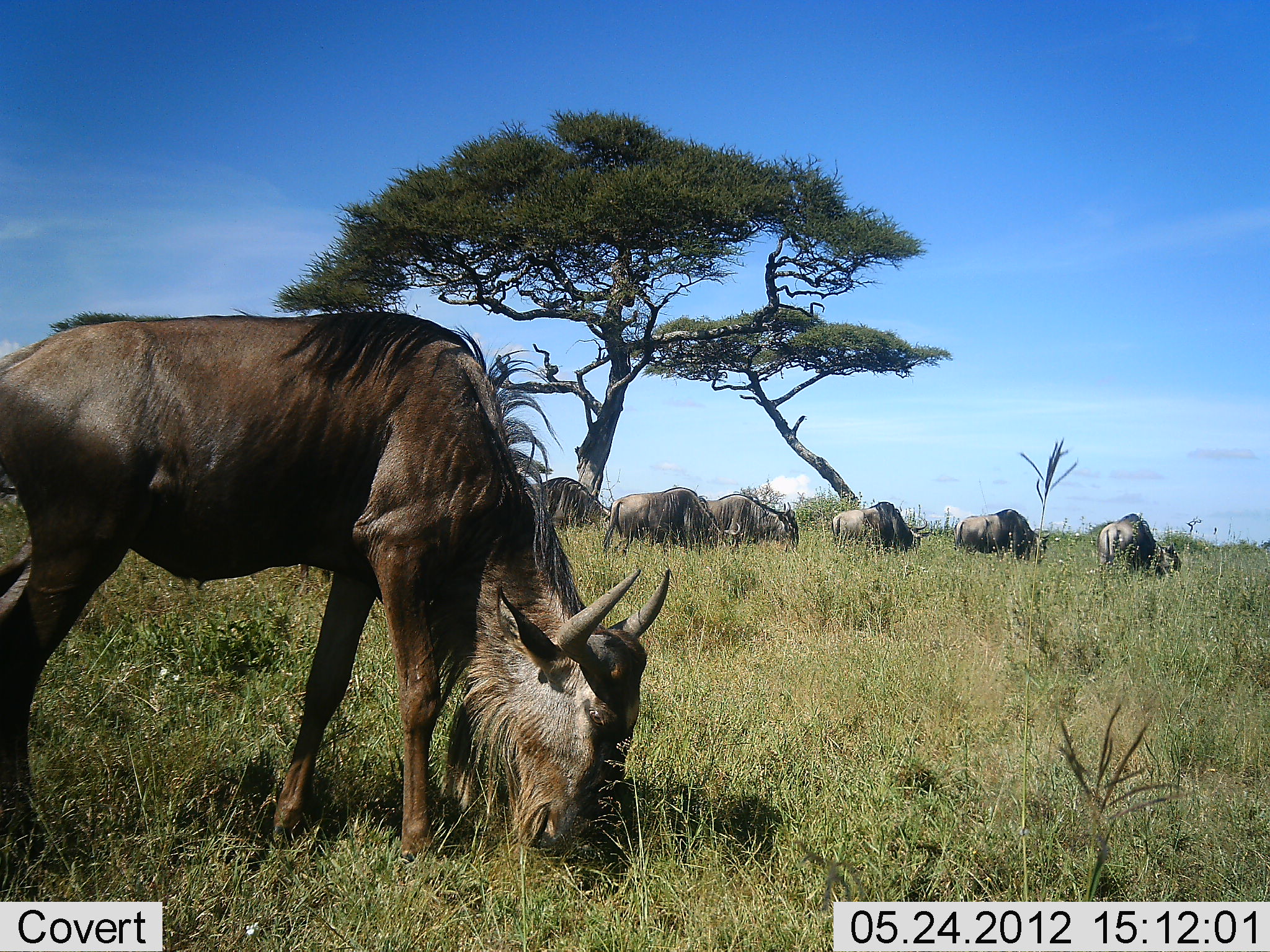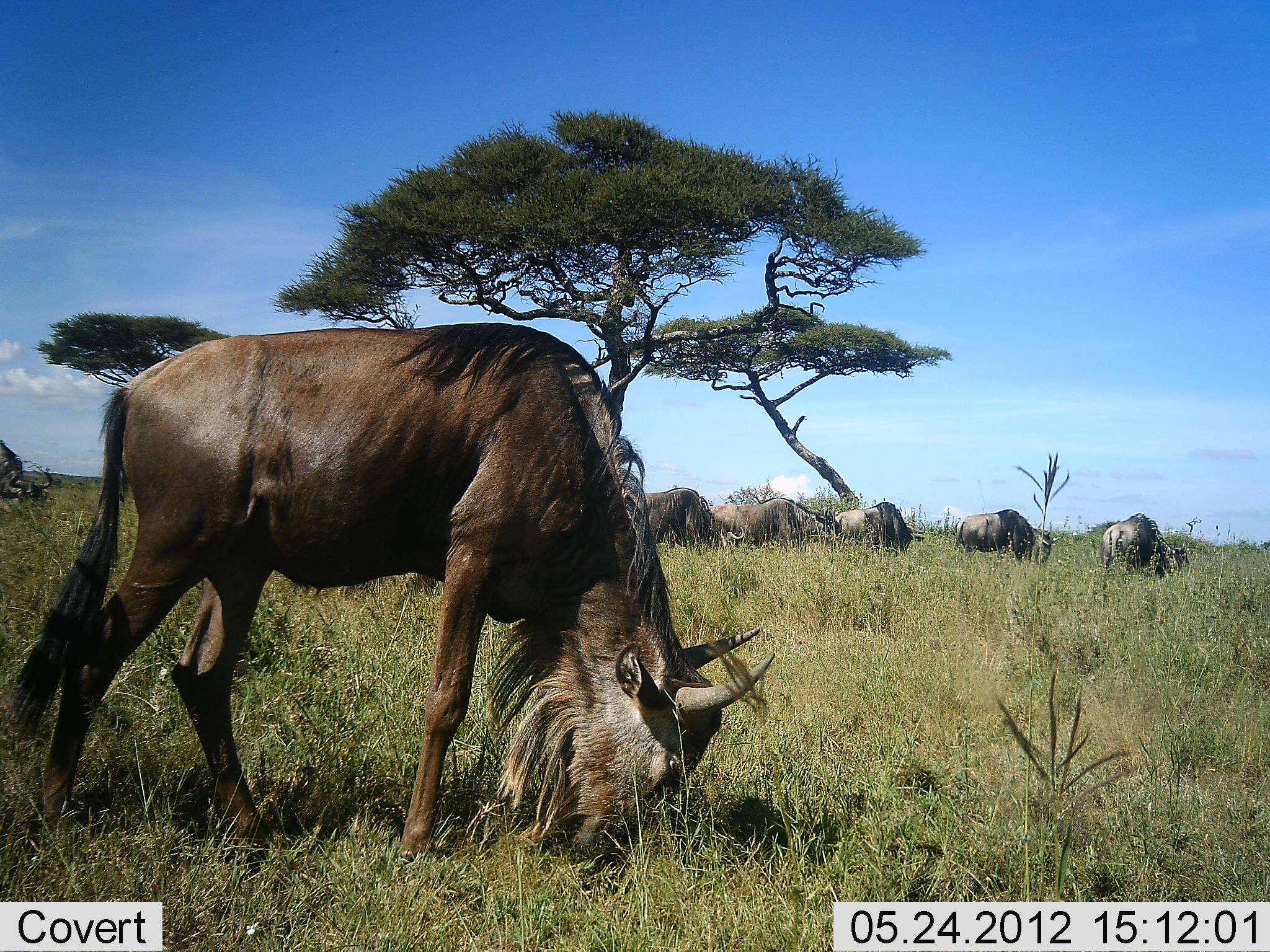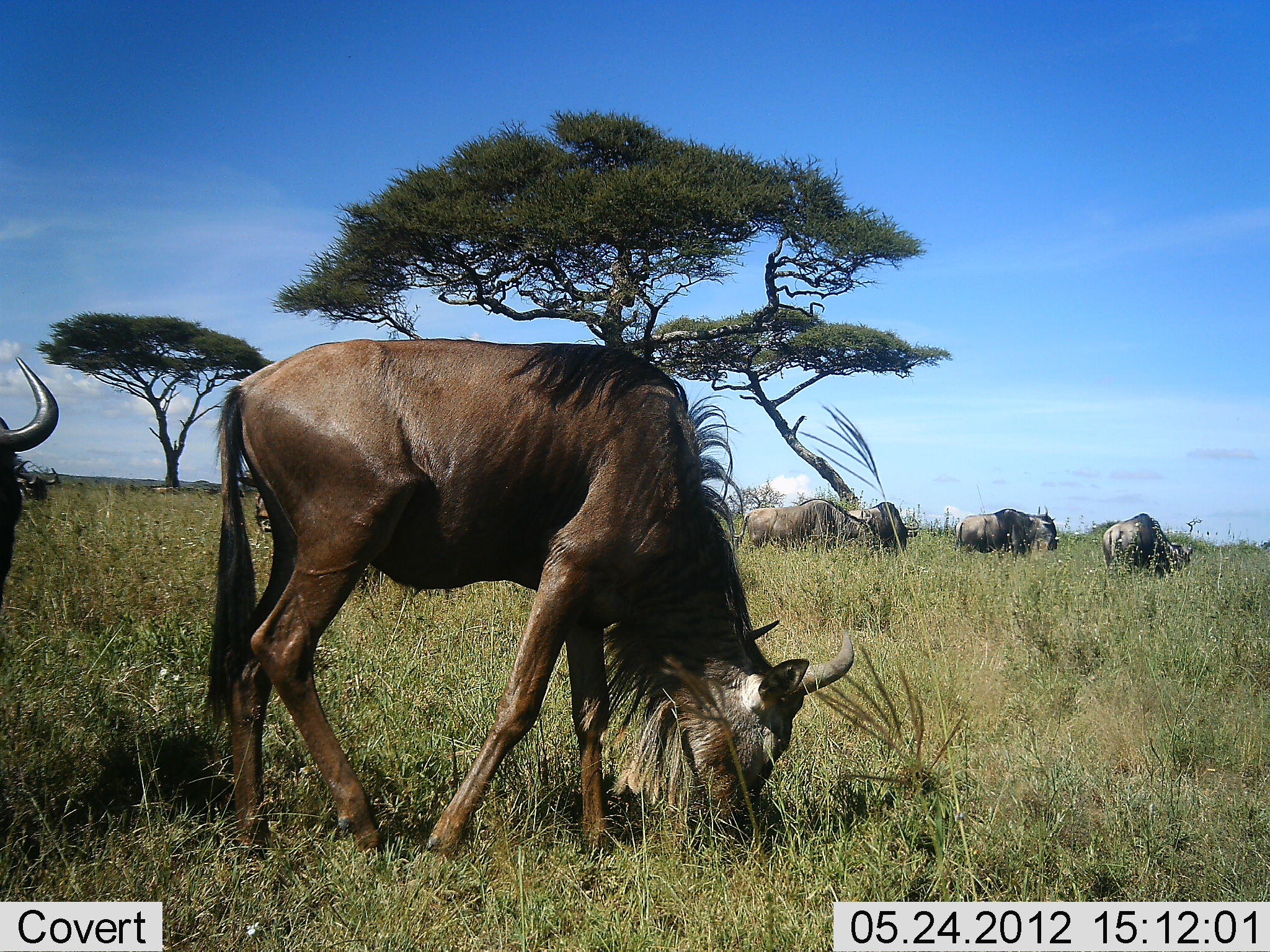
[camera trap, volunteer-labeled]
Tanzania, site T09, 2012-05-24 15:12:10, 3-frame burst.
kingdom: Animalia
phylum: Chordata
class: Mammalia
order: Artiodactyla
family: Bovidae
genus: Connochaetes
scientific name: Connochaetes taurinus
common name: blue wildebeest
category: wildebeest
Wildebeest (blue wildebeest) (Connochaetes taurinus), count 9. Behavior (volunteer vote fractions): standing 30%, resting 0%, moving 40%, interacting 0%. Young present (vote fraction): 0%. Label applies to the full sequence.